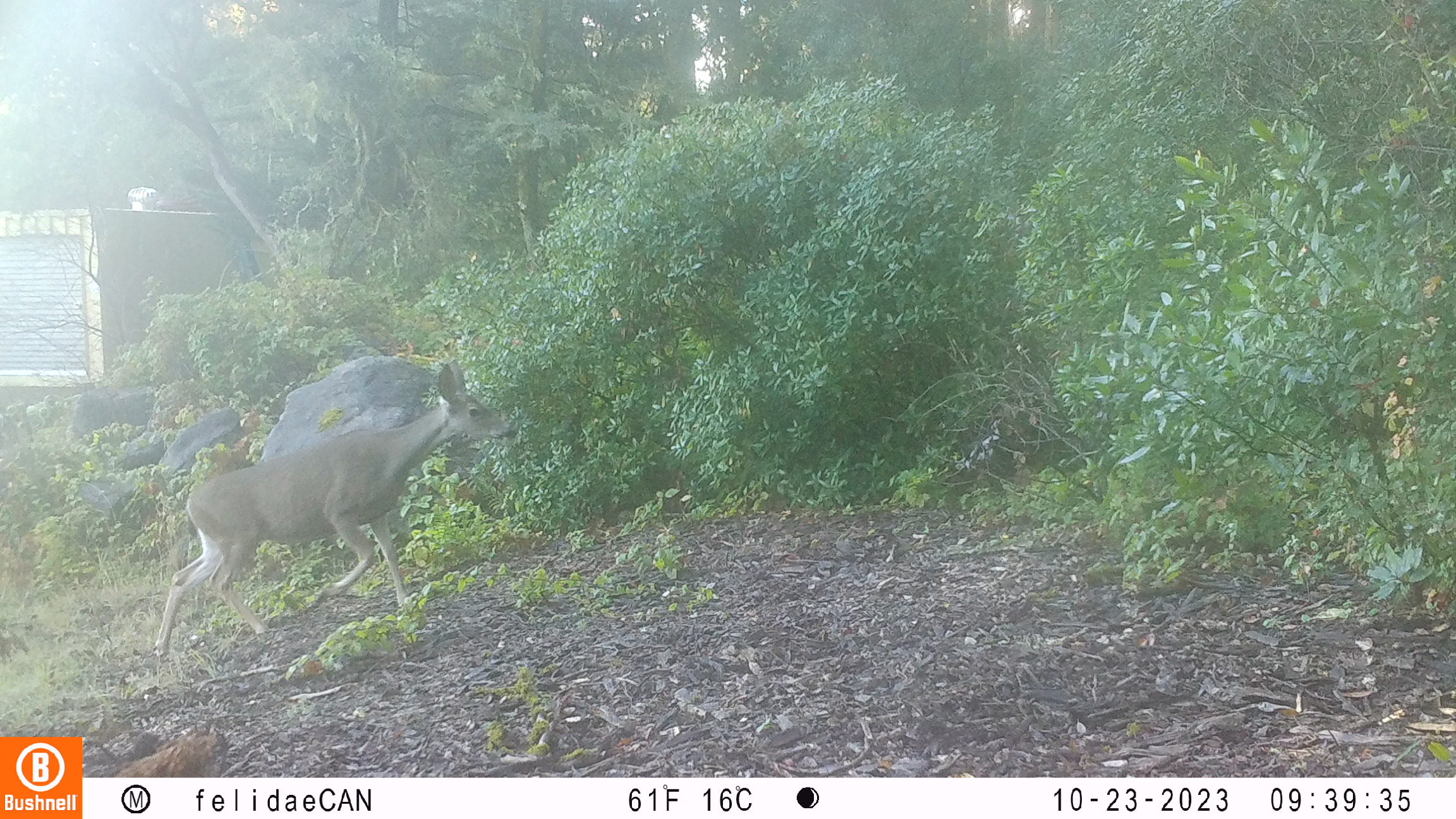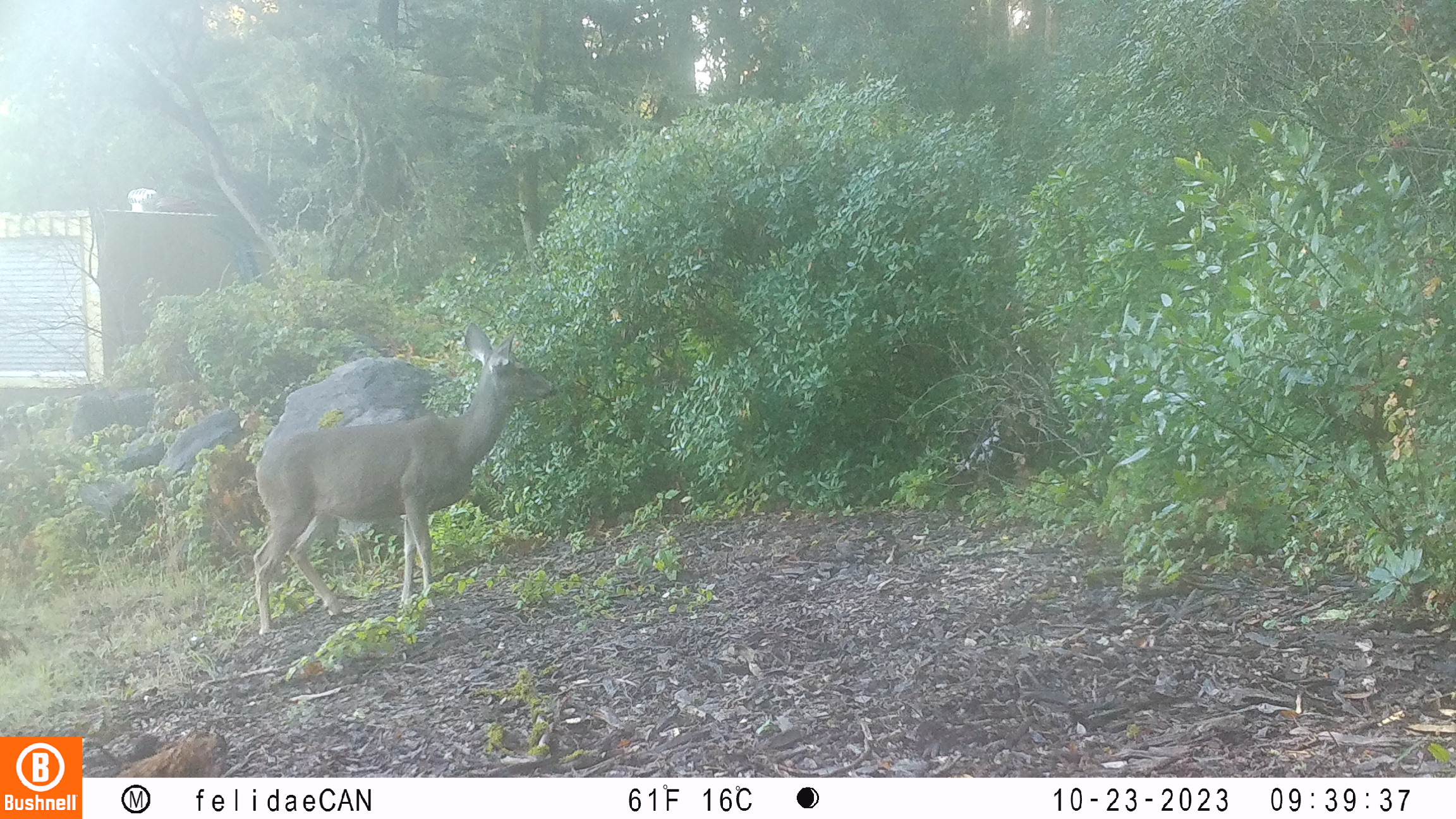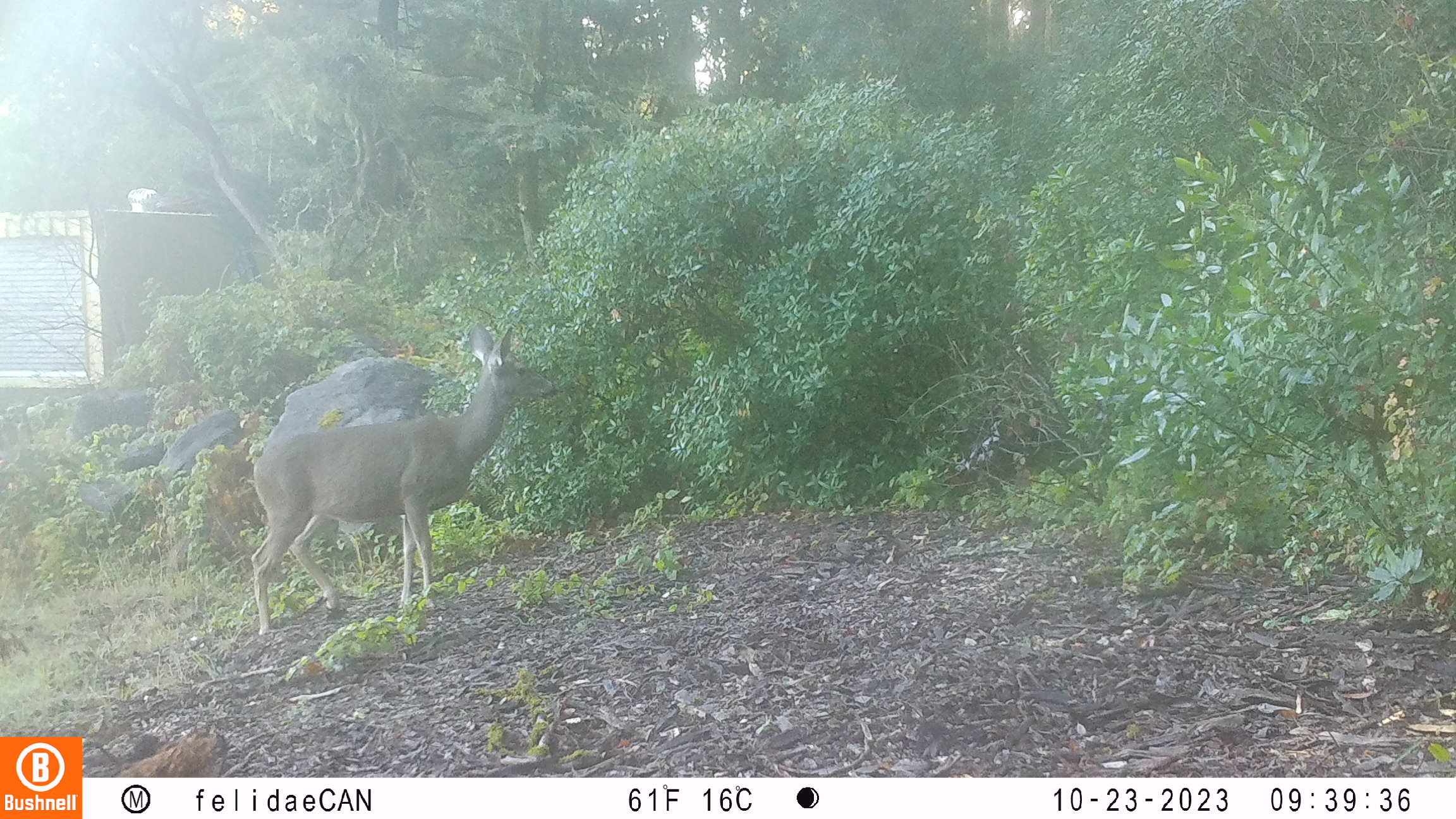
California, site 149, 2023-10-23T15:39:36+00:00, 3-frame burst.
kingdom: Animalia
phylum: Chordata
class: Mammalia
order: Artiodactyla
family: Cervidae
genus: Odocoileus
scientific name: Odocoileus hemionus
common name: mule deer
Mule deer (Odocoileus hemionus).